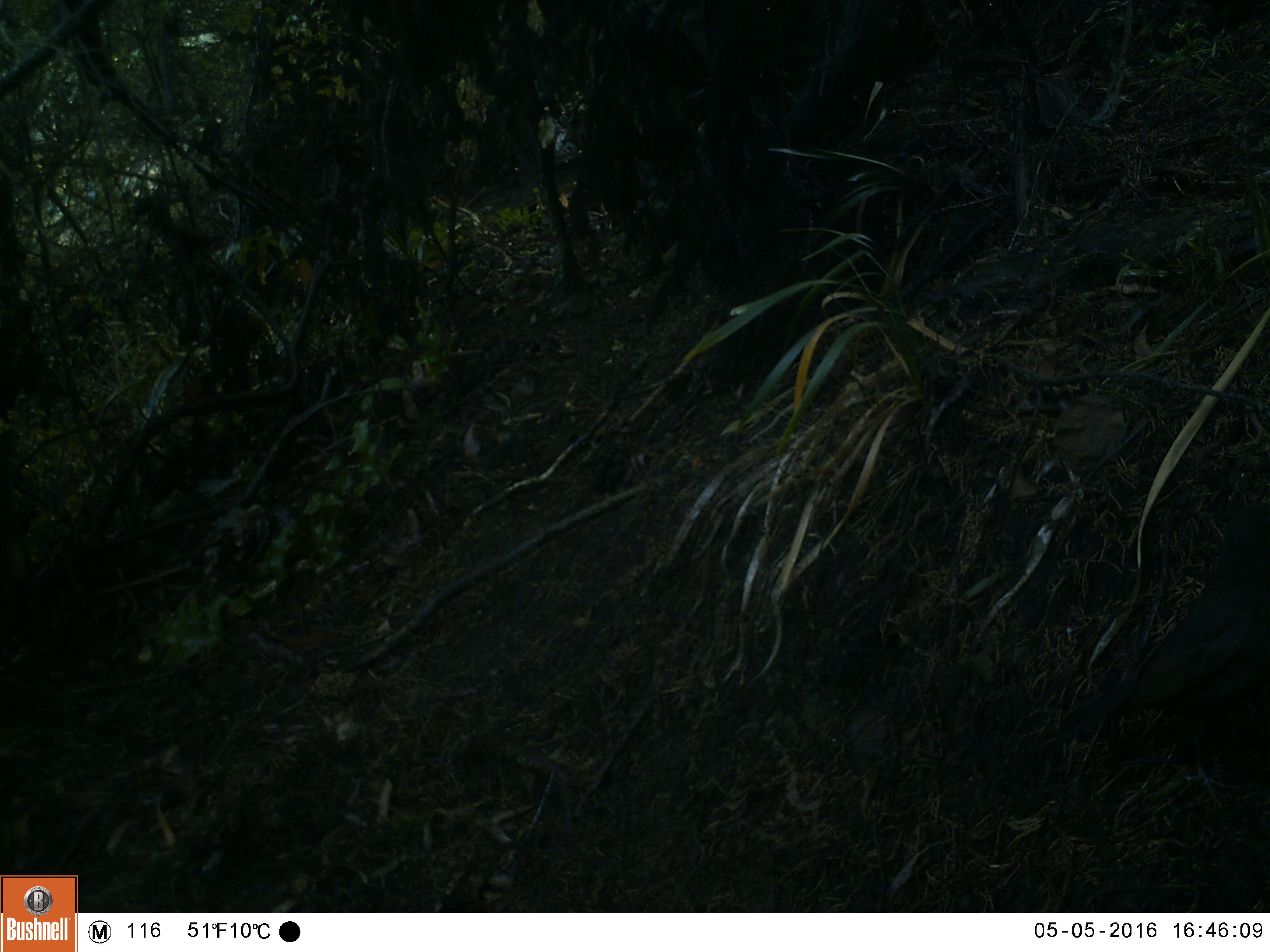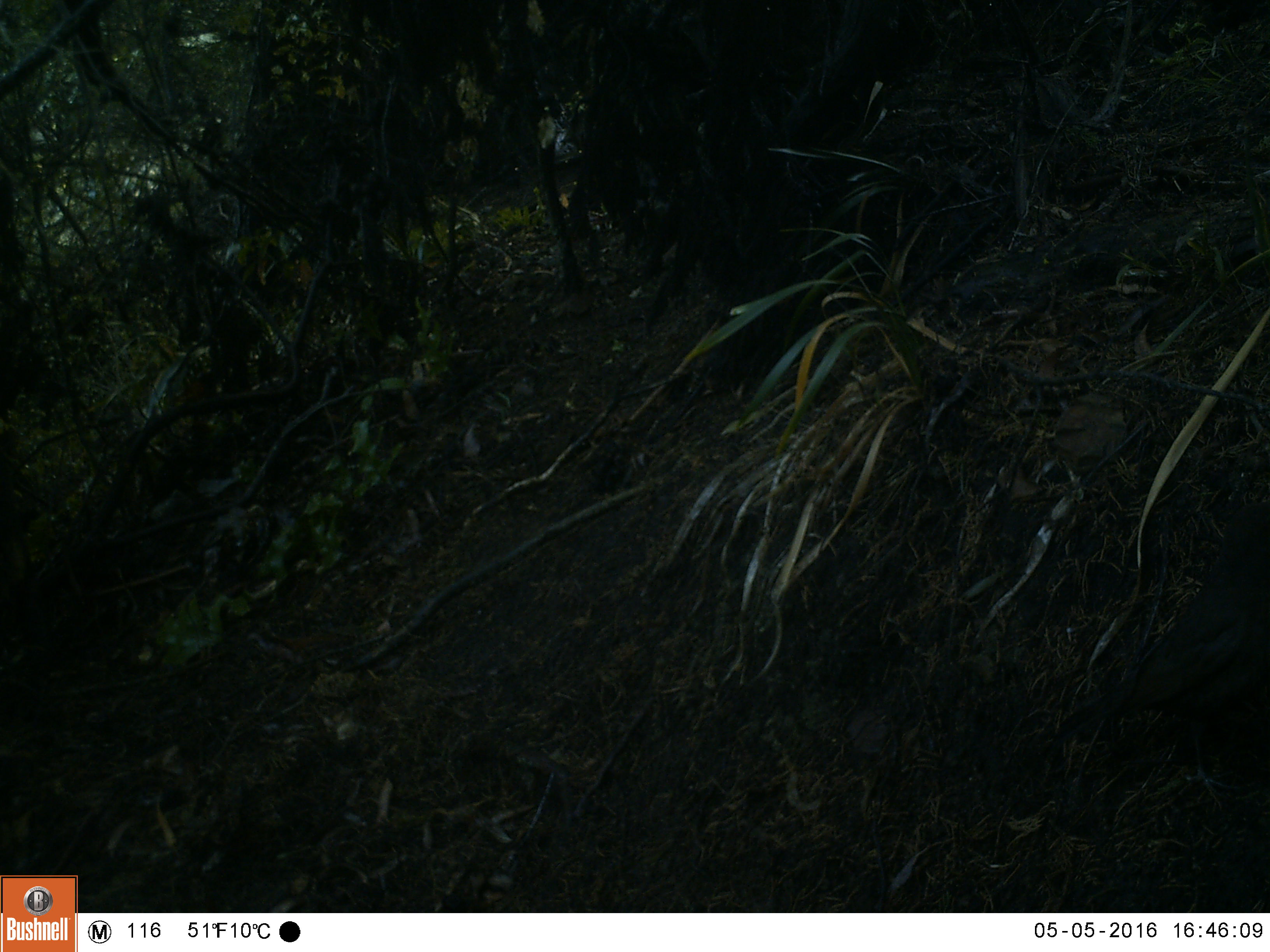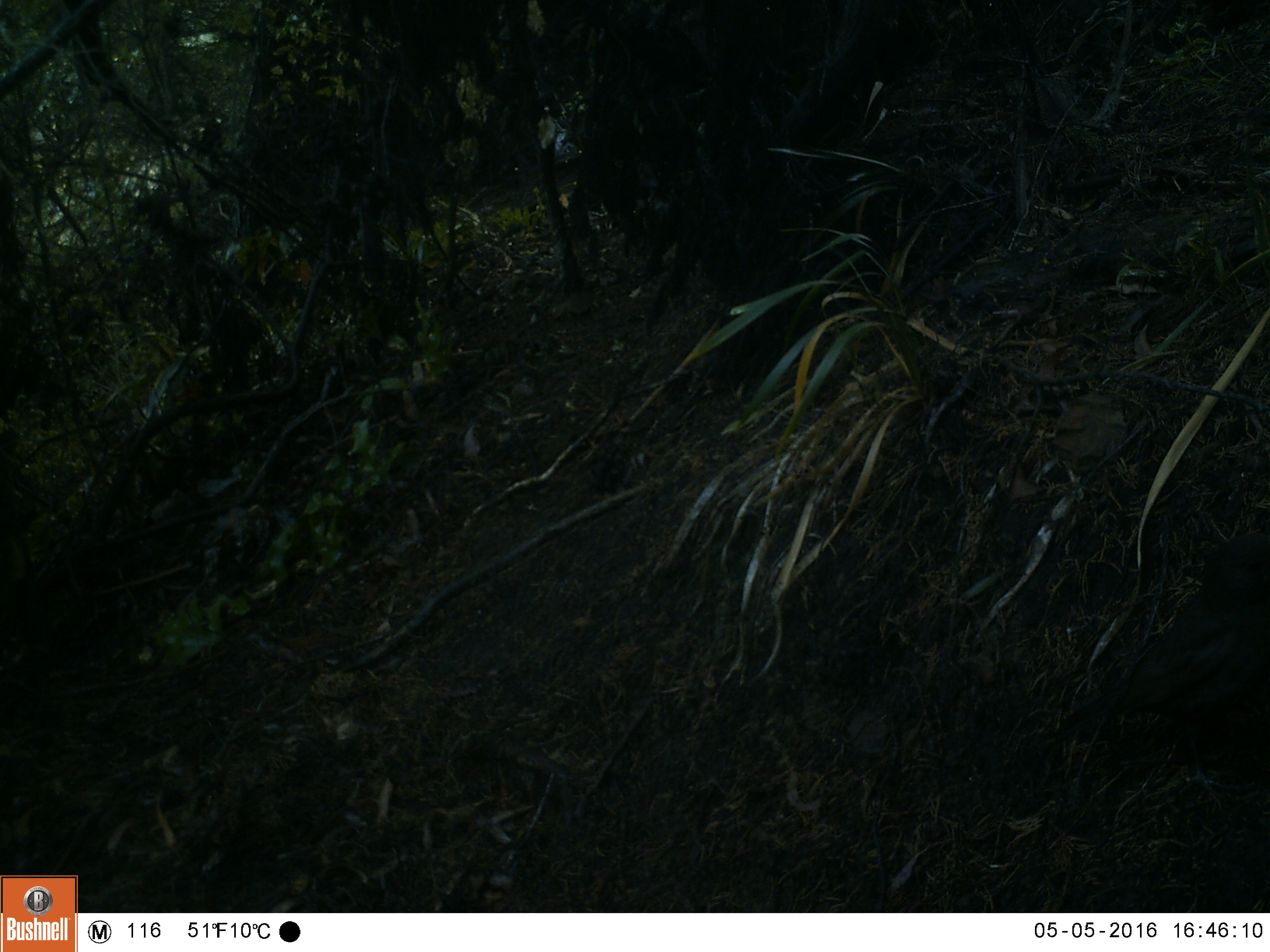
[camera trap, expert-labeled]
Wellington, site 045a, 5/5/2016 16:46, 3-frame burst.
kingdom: Animalia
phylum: Chordata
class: Aves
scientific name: Aves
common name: bird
Bird (Aves).